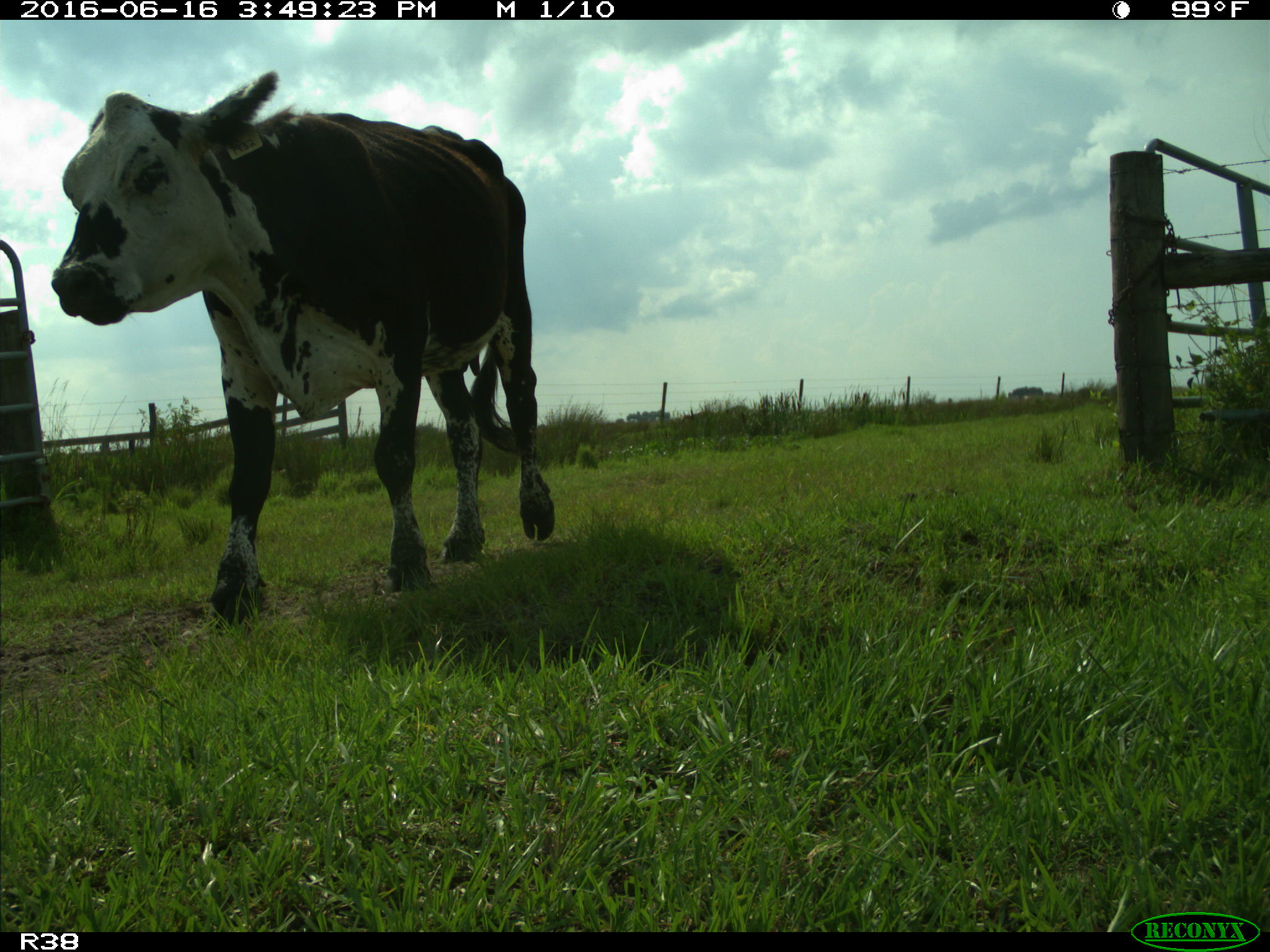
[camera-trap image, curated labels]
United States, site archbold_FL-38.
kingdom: Animalia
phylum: Chordata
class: Mammalia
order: Artiodactyla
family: Bovidae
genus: Bos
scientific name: Bos taurus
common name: domestic cow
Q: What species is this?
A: Bos taurus (domestic cow).